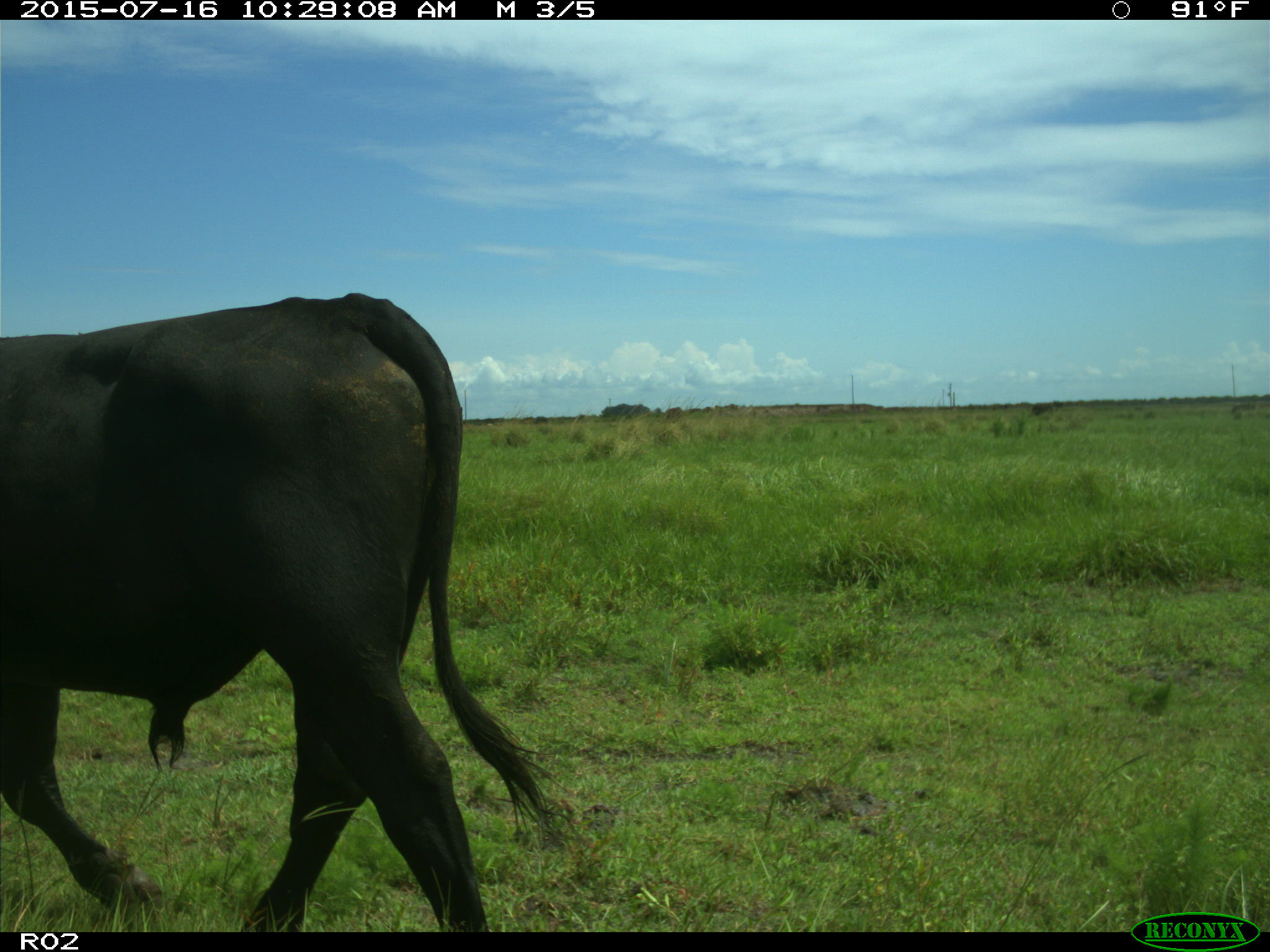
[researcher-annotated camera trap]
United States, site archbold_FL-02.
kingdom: Animalia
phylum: Chordata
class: Mammalia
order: Artiodactyla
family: Bovidae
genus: Bos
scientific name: Bos taurus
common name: domestic cow